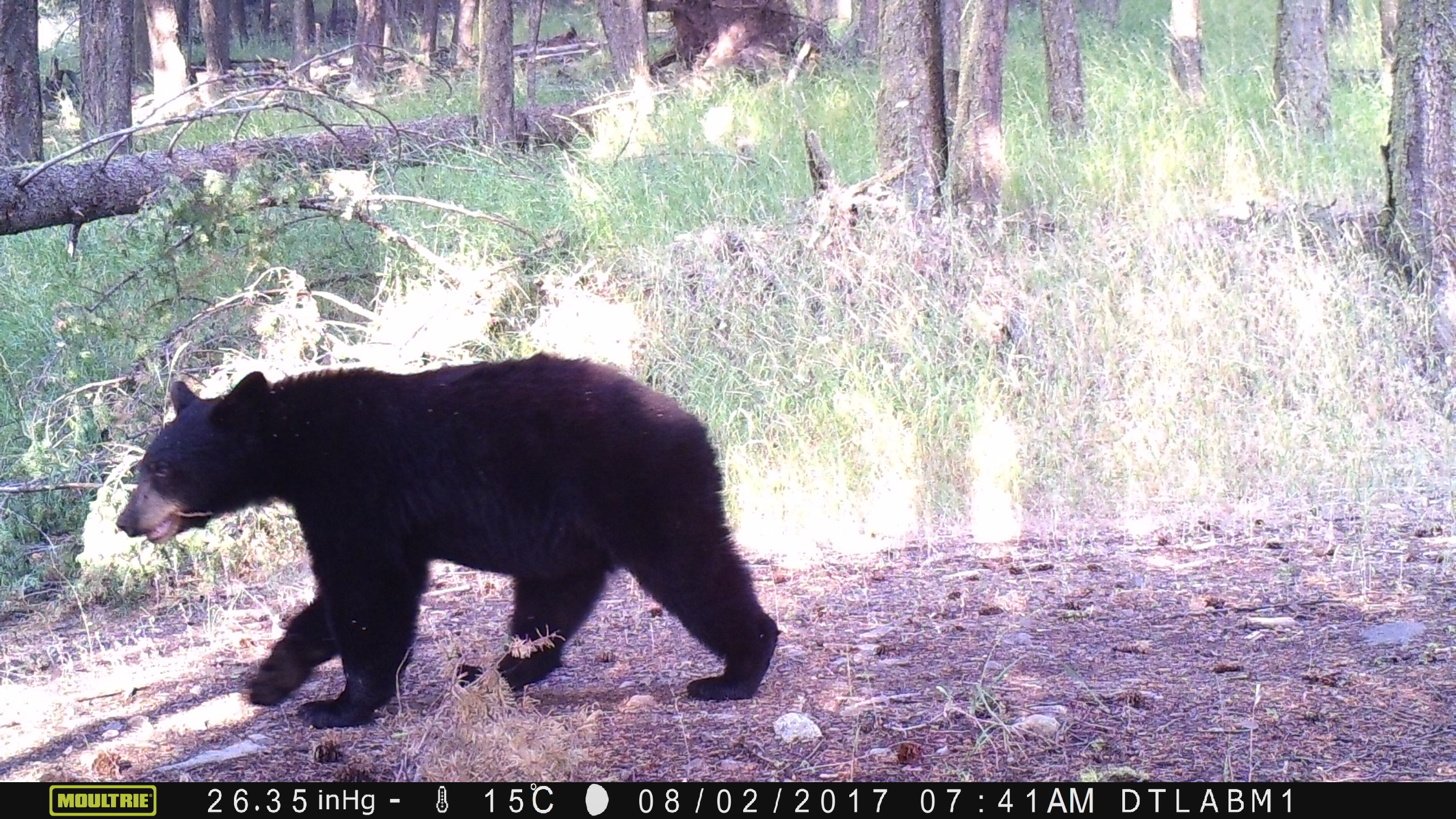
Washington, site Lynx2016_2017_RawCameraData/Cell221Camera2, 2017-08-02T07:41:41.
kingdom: Animalia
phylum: Chordata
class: Mammalia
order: Carnivora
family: Ursidae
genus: Ursus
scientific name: Ursus americanus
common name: american black bear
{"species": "Ursus americanus (american black bear)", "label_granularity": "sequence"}